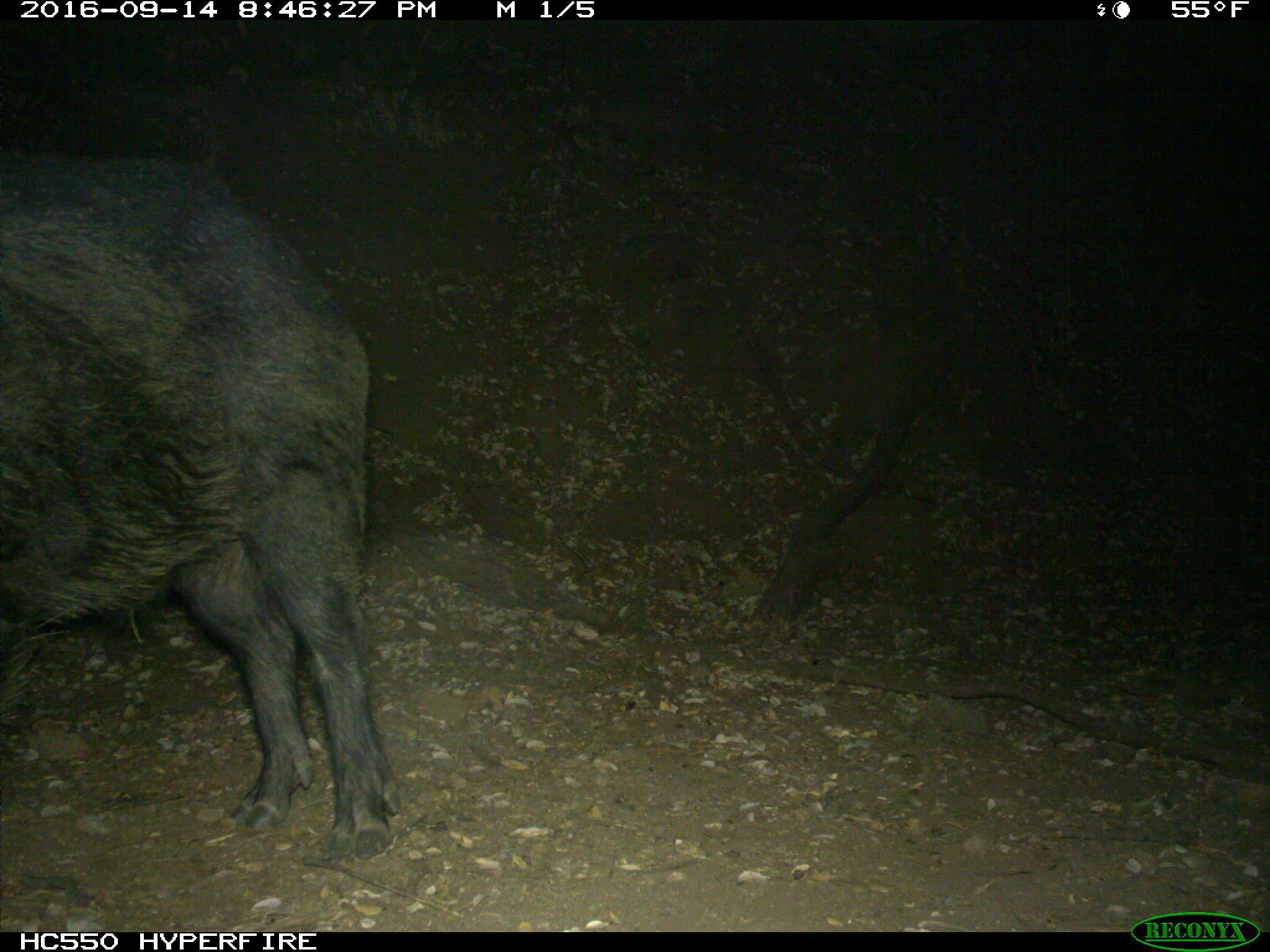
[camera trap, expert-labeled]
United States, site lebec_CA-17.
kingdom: Animalia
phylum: Chordata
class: Mammalia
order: Artiodactyla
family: Suidae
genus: Sus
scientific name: Sus scrofa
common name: wild boar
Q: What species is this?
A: Sus scrofa (wild boar).